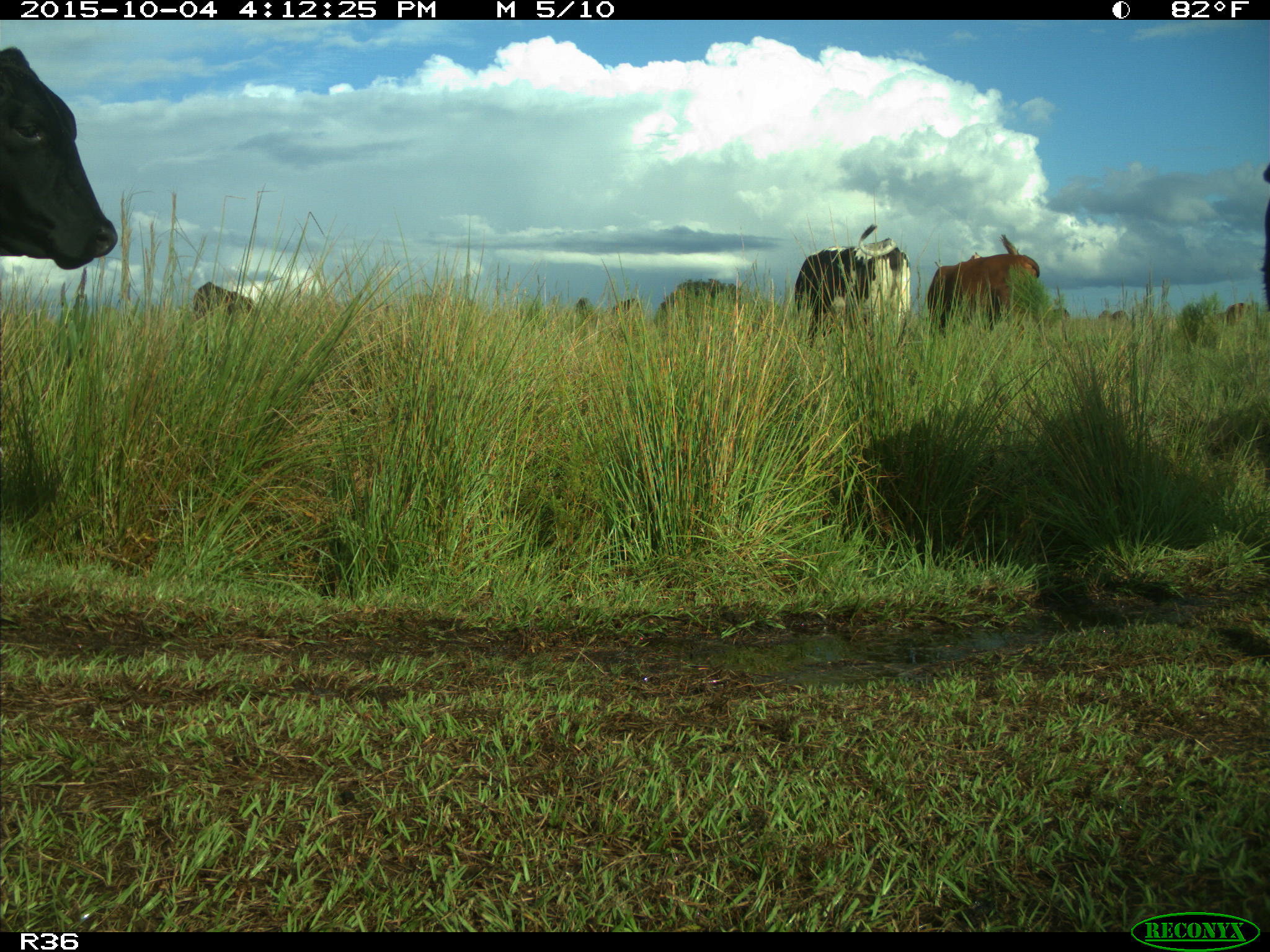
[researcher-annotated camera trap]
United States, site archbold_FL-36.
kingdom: Animalia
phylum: Chordata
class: Mammalia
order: Artiodactyla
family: Bovidae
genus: Bos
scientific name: Bos taurus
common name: domestic cow